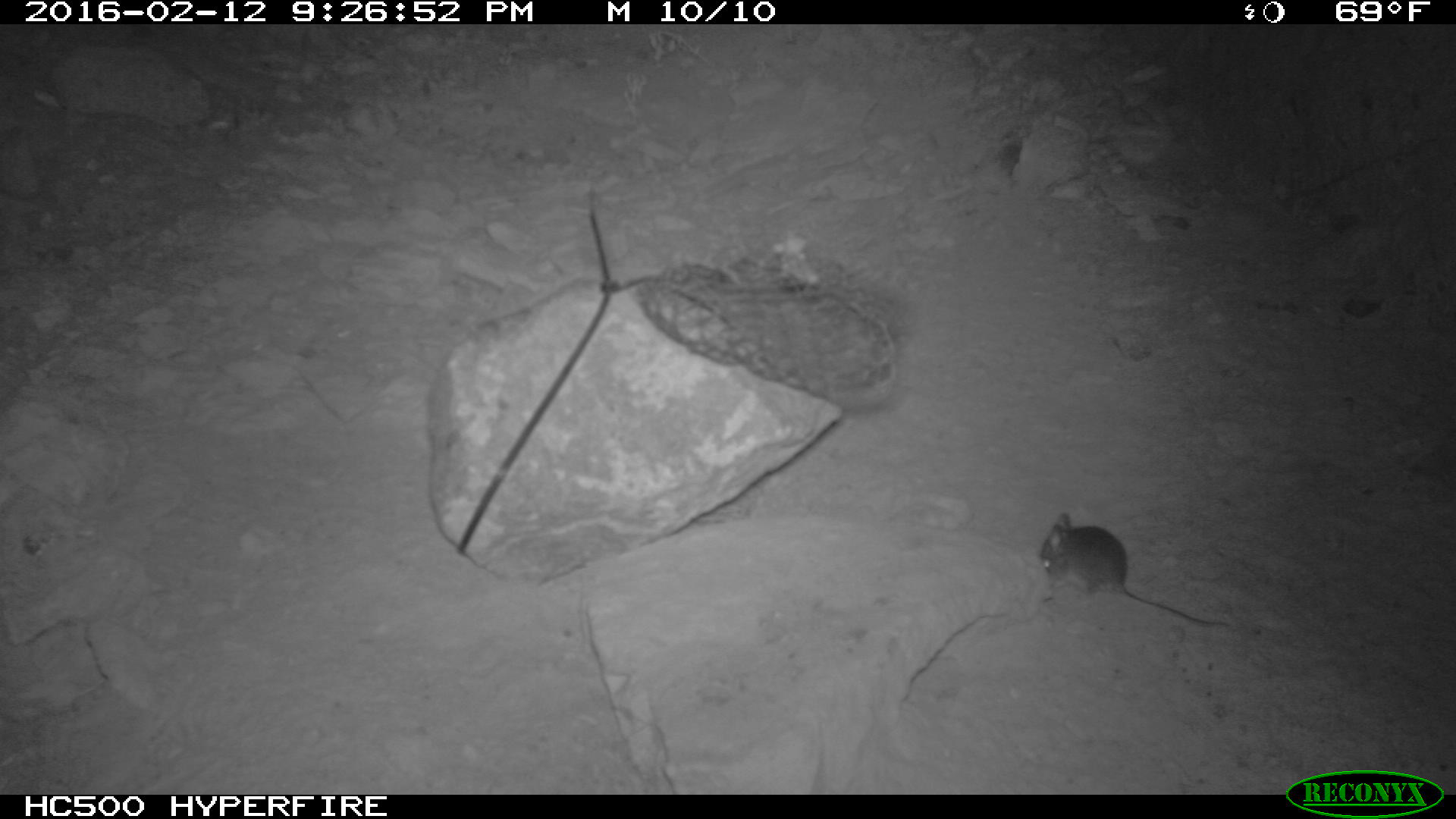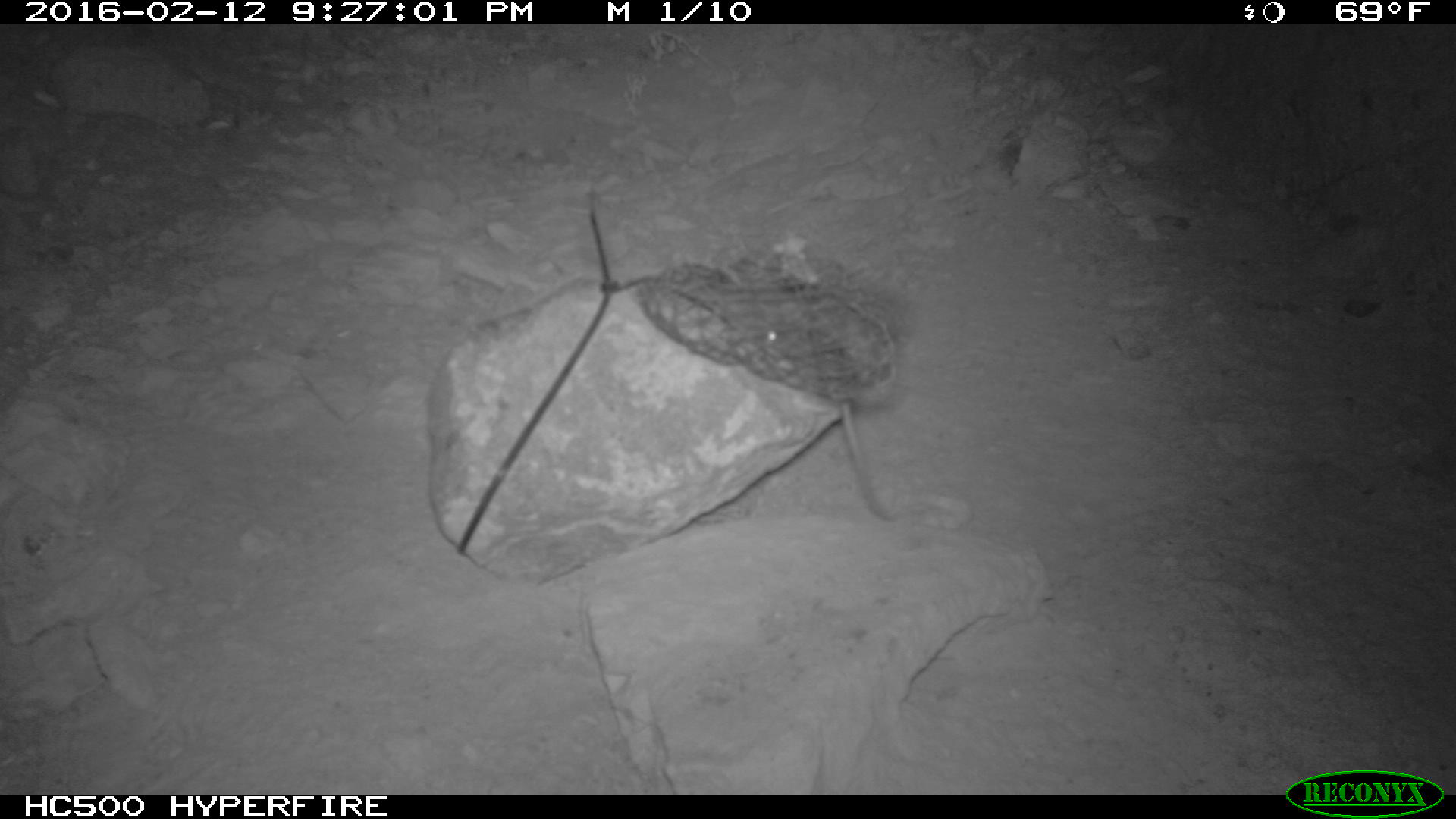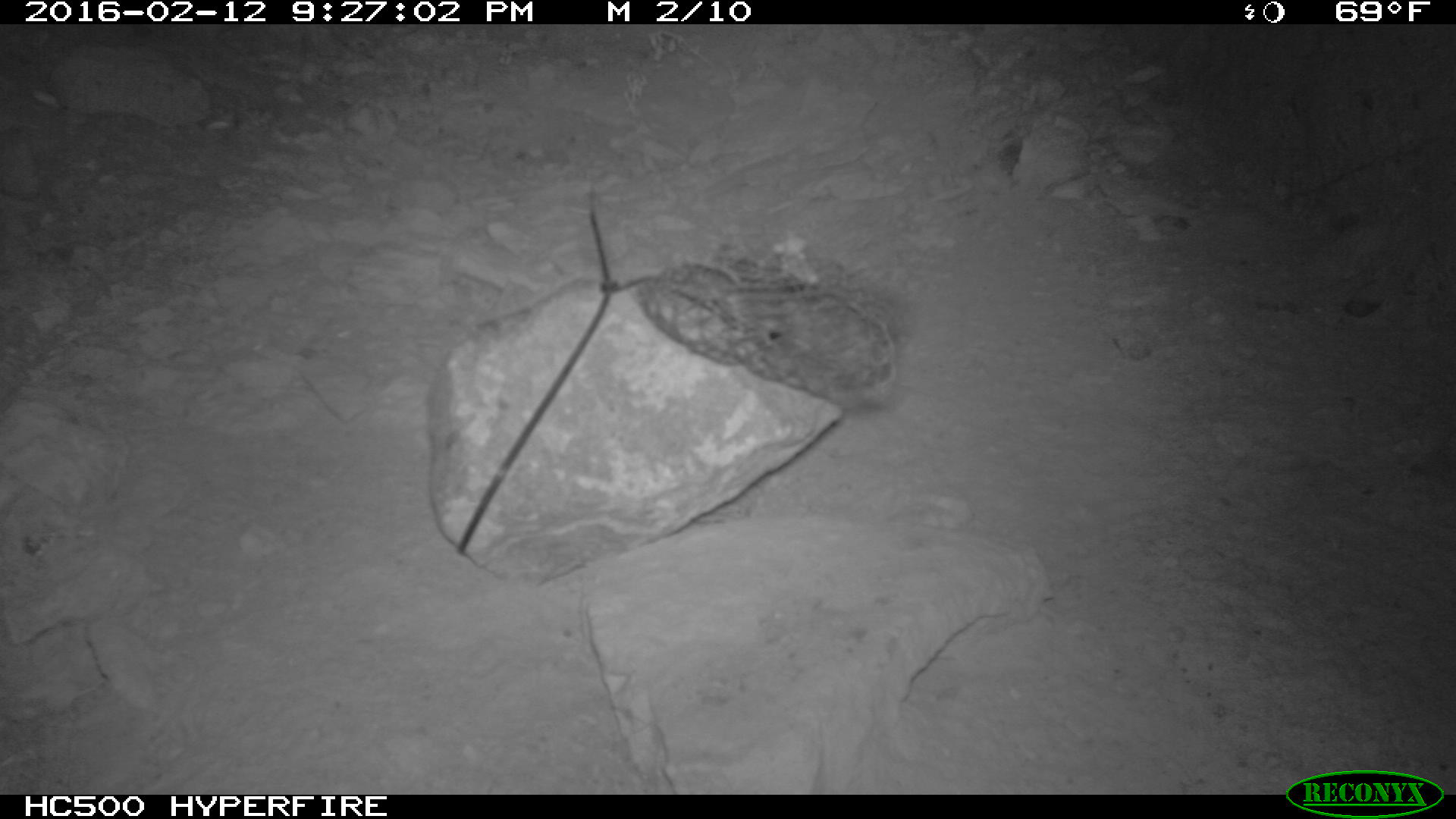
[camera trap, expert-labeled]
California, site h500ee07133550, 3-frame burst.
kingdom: Animalia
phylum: Chordata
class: Mammalia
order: Rodentia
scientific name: Rodentia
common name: rodent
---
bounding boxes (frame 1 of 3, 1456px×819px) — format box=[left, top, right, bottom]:
rodent: box=[1038, 513, 1231, 629]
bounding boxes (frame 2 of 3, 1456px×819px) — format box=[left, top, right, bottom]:
rodent: box=[833, 398, 897, 523]